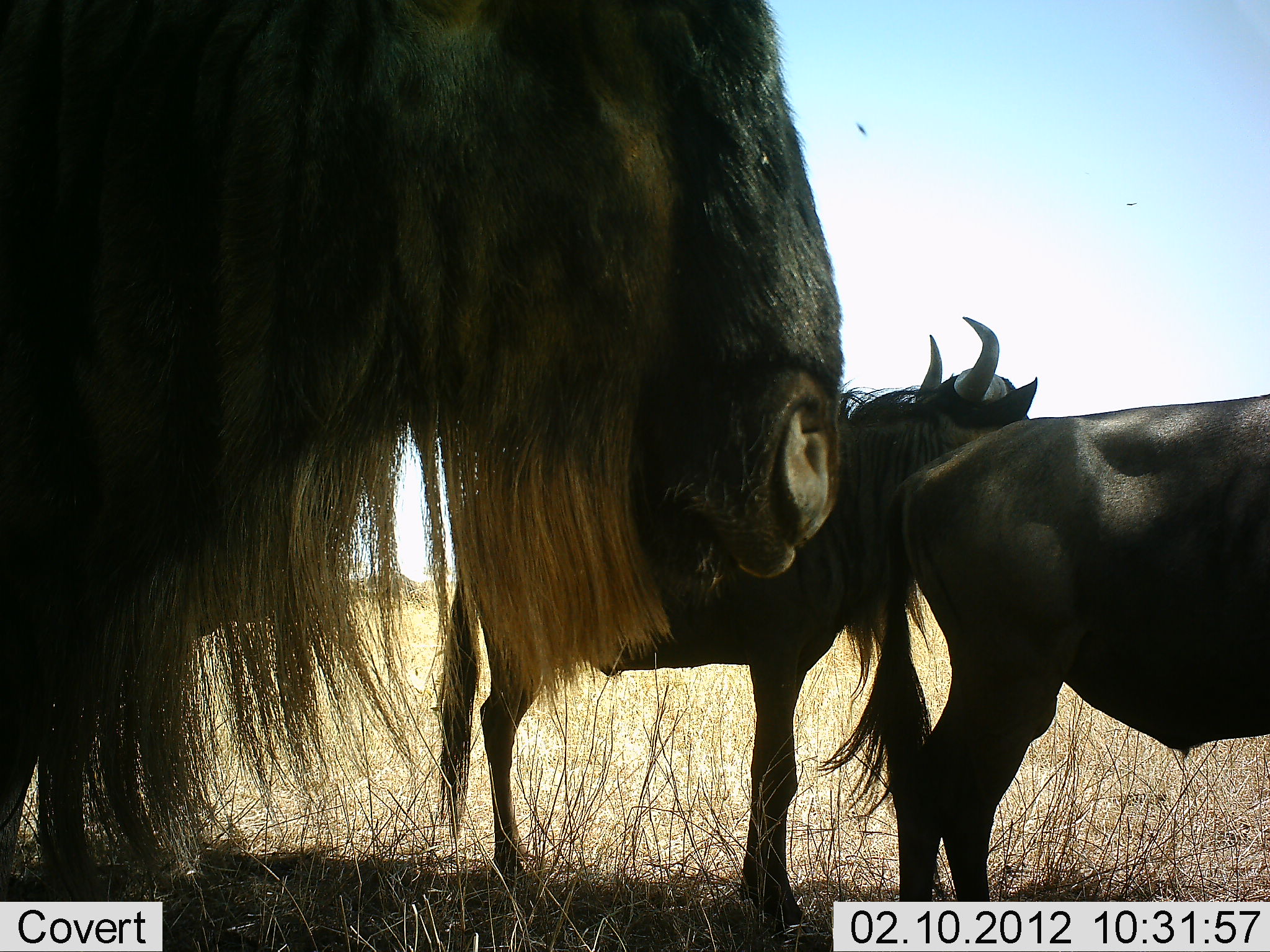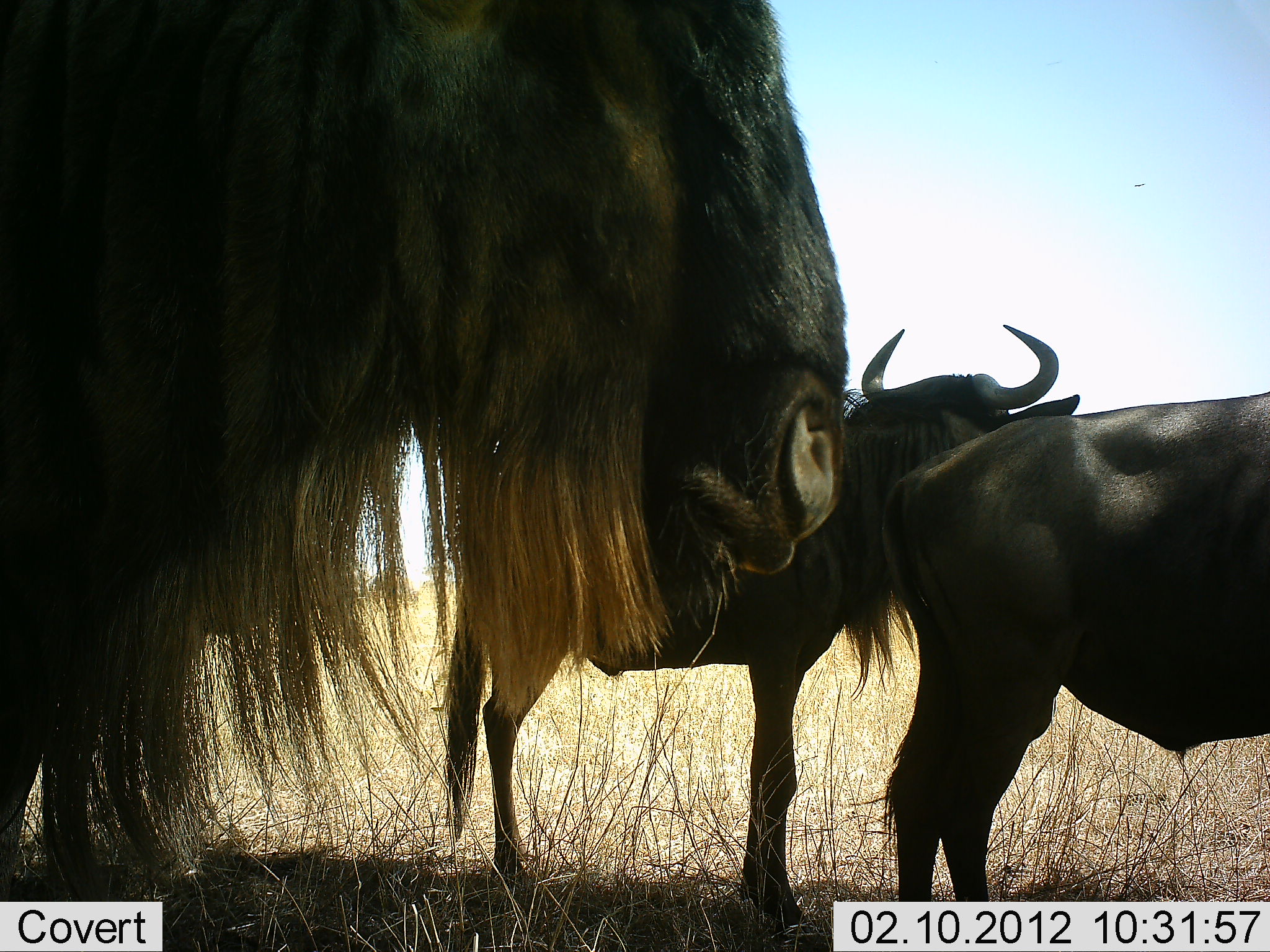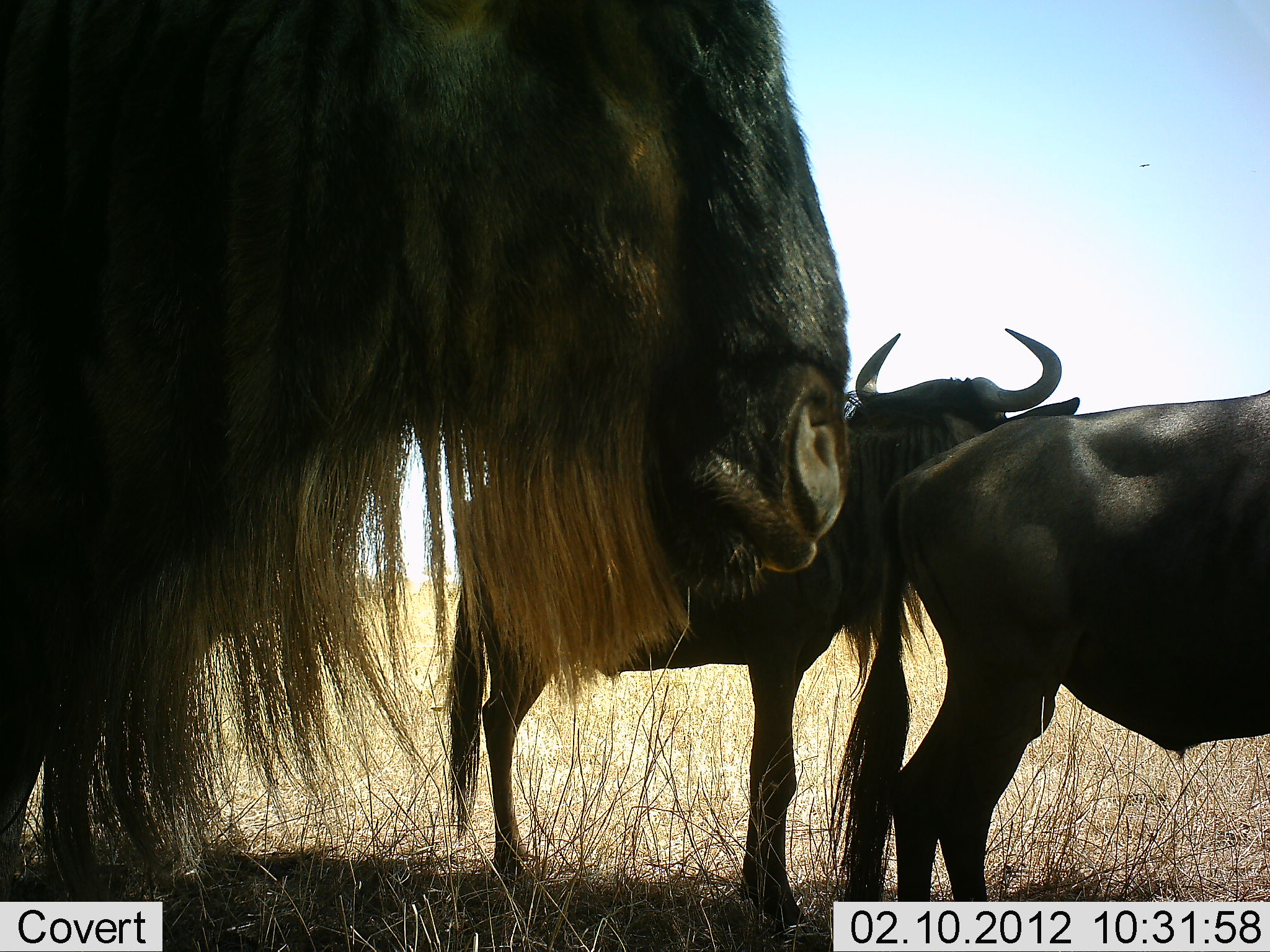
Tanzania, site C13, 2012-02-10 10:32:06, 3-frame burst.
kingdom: Animalia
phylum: Chordata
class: Mammalia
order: Artiodactyla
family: Bovidae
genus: Connochaetes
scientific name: Connochaetes taurinus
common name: blue wildebeest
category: wildebeest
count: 3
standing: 100%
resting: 0%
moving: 7%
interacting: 0%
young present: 0%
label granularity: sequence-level